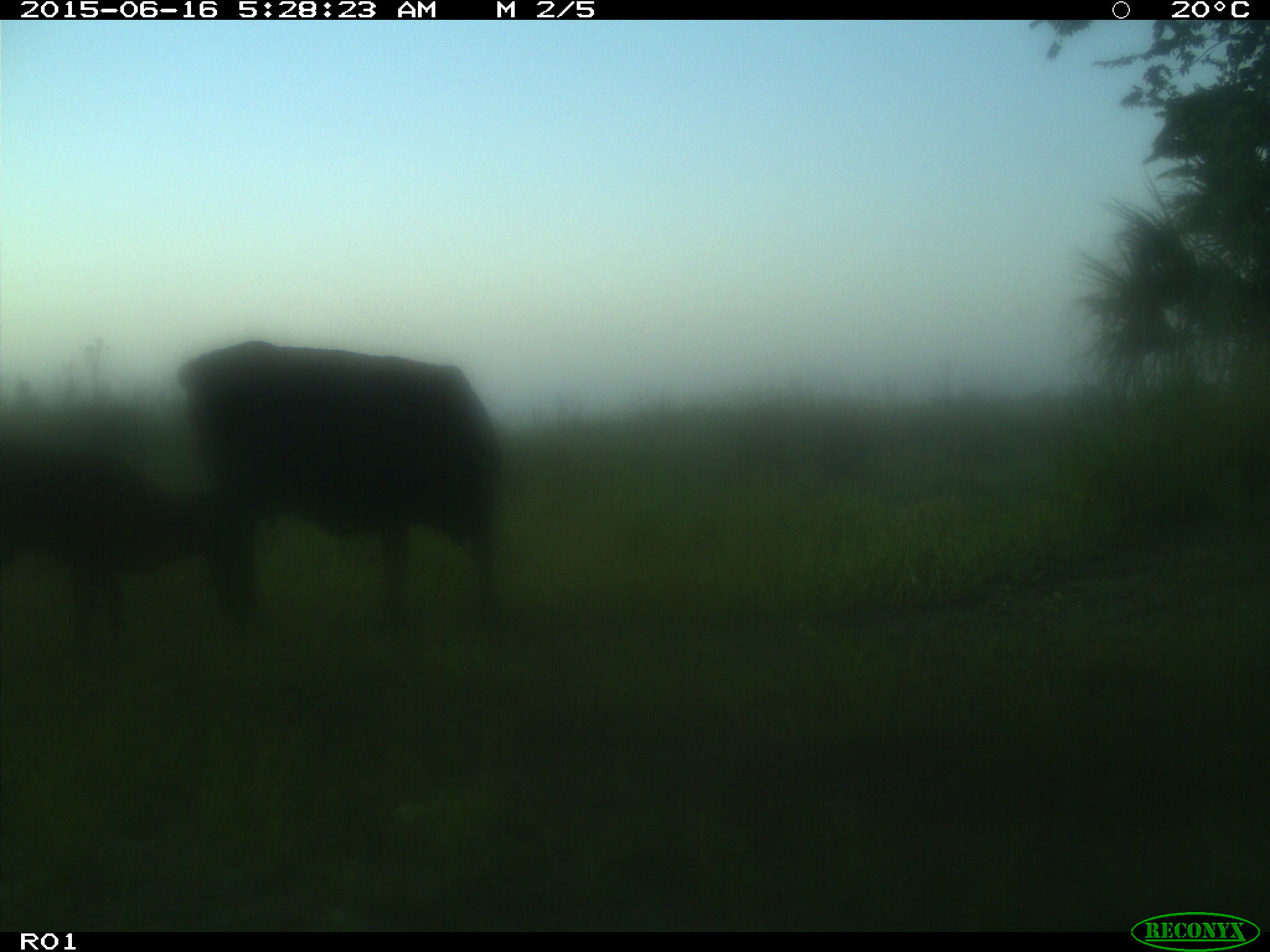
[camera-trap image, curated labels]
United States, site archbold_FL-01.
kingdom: Animalia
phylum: Chordata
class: Mammalia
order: Artiodactyla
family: Bovidae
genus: Bos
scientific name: Bos taurus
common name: domestic cow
Bos taurus (domestic cow).